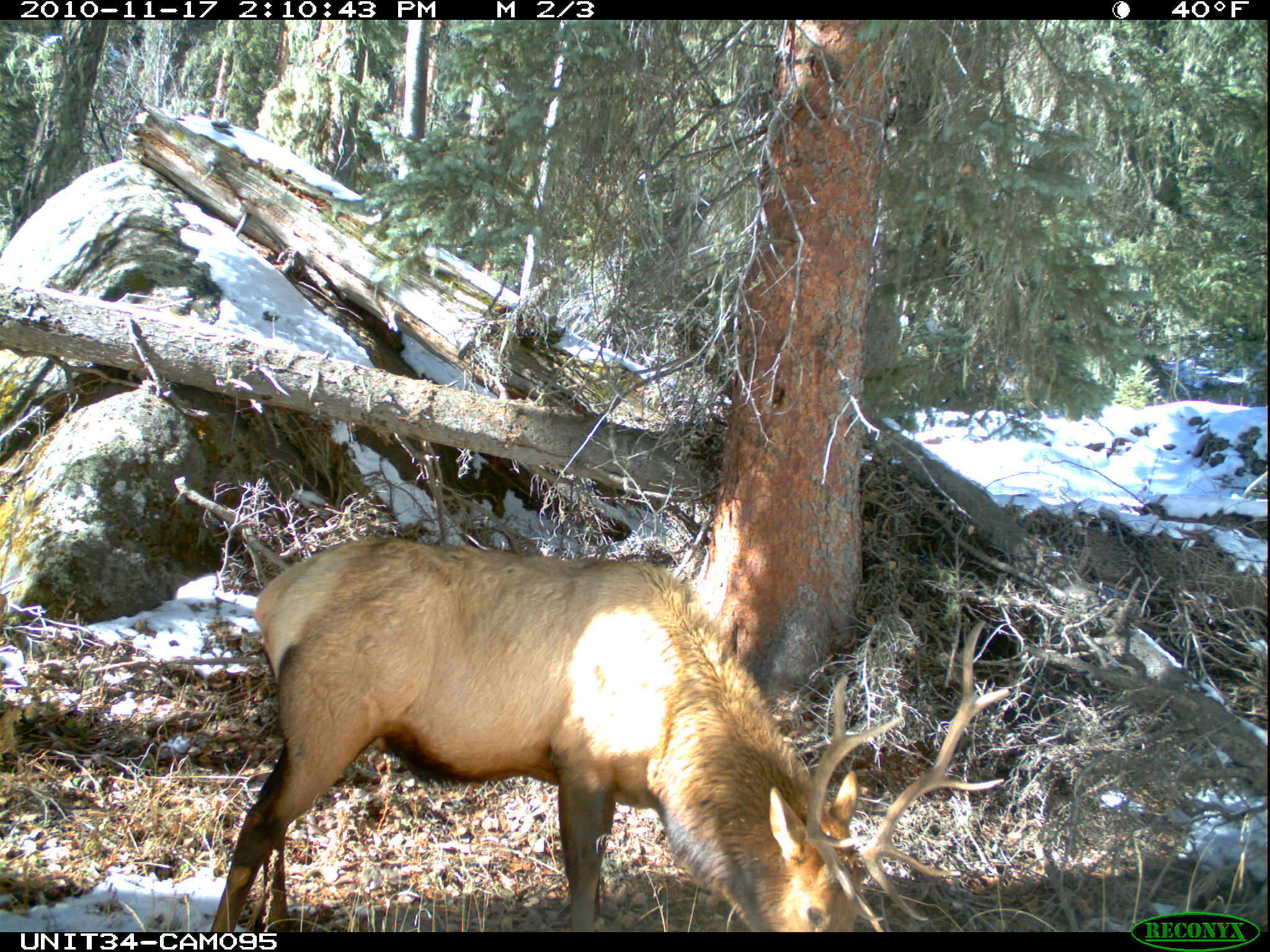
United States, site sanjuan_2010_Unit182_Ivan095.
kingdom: Animalia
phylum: Chordata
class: Mammalia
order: Artiodactyla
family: Cervidae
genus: Cervus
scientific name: Cervus elaphus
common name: red deer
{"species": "Cervus elaphus (red deer)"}